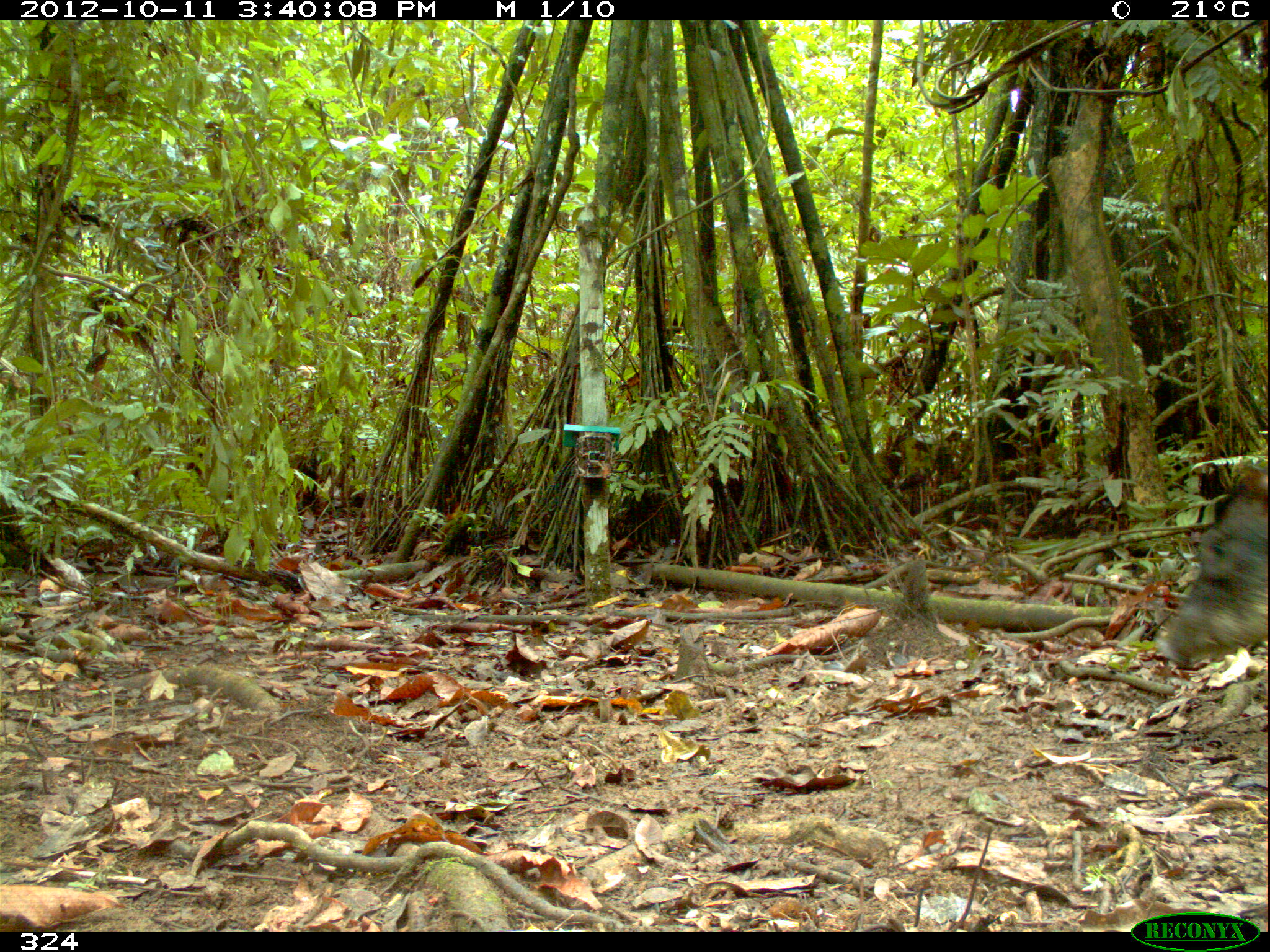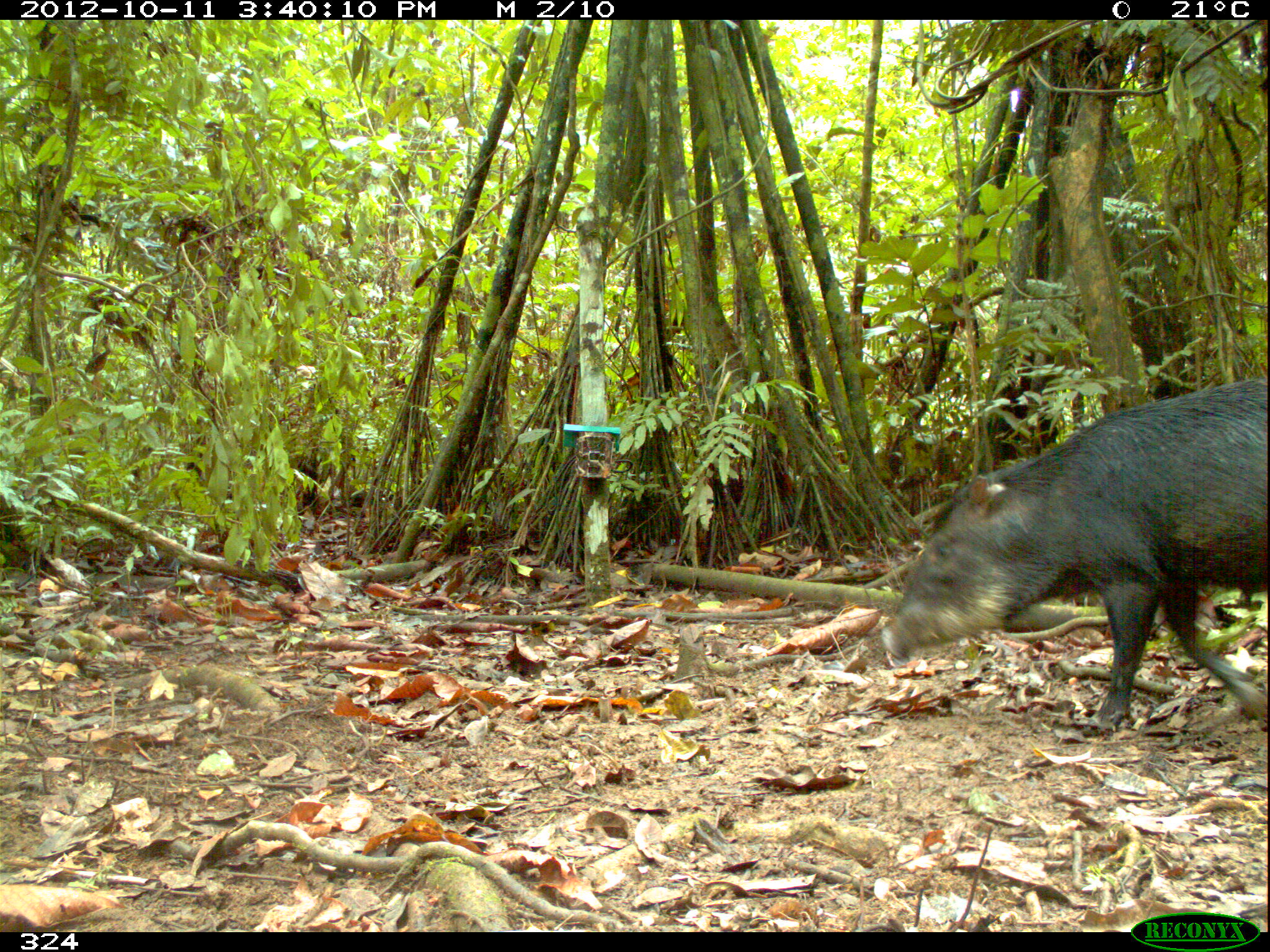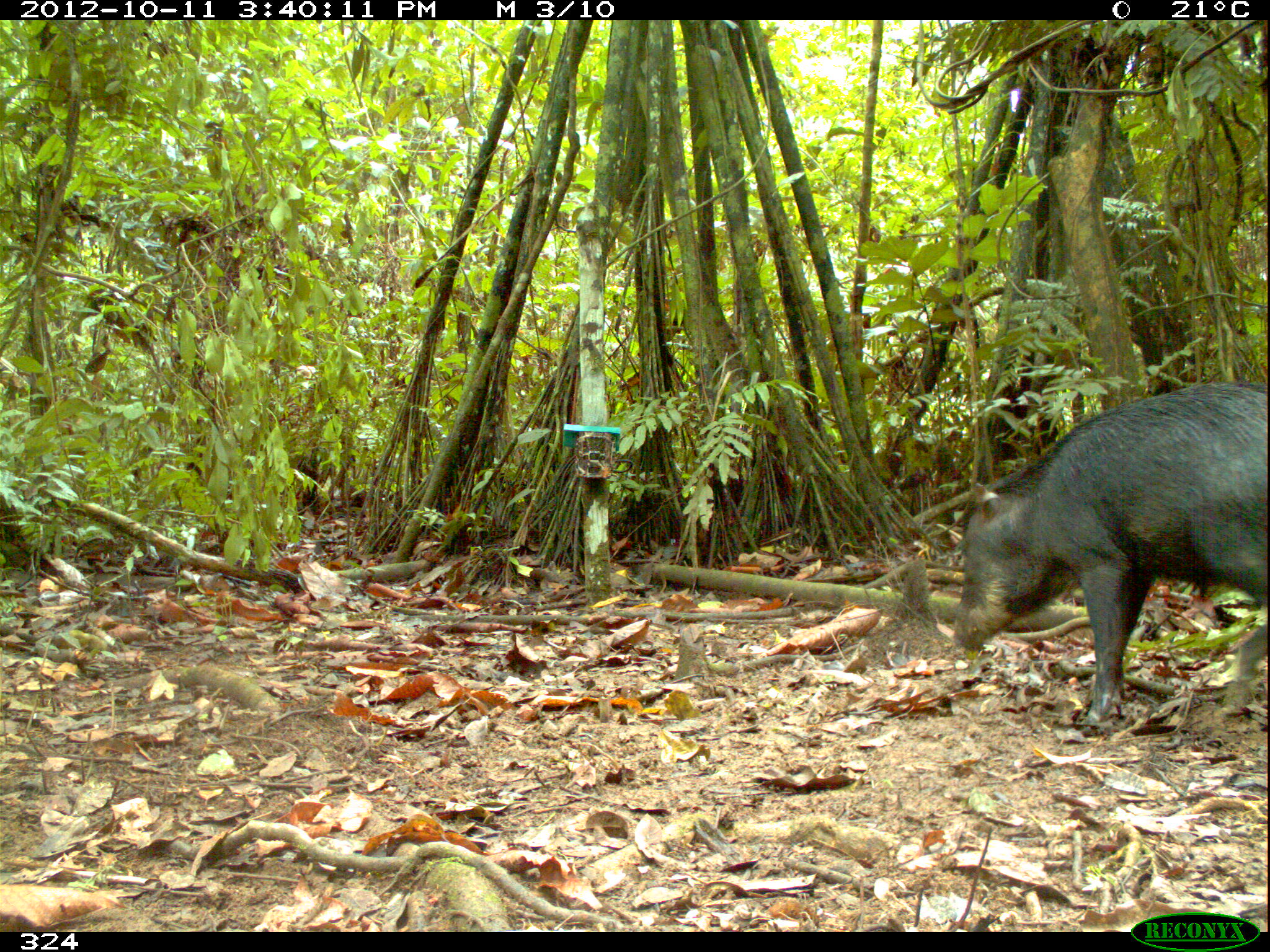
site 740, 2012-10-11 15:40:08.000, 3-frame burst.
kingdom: Animalia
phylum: Chordata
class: Mammalia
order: Artiodactyla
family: Tayassuidae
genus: Tayassu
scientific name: Tayassu pecari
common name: white-lipped peccary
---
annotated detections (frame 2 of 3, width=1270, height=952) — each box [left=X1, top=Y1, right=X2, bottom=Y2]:
tayassu pecari: [left=875, top=378, right=1269, bottom=726]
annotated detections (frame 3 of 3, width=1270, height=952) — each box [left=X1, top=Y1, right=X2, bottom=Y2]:
tayassu pecari: [left=950, top=379, right=1270, bottom=723]